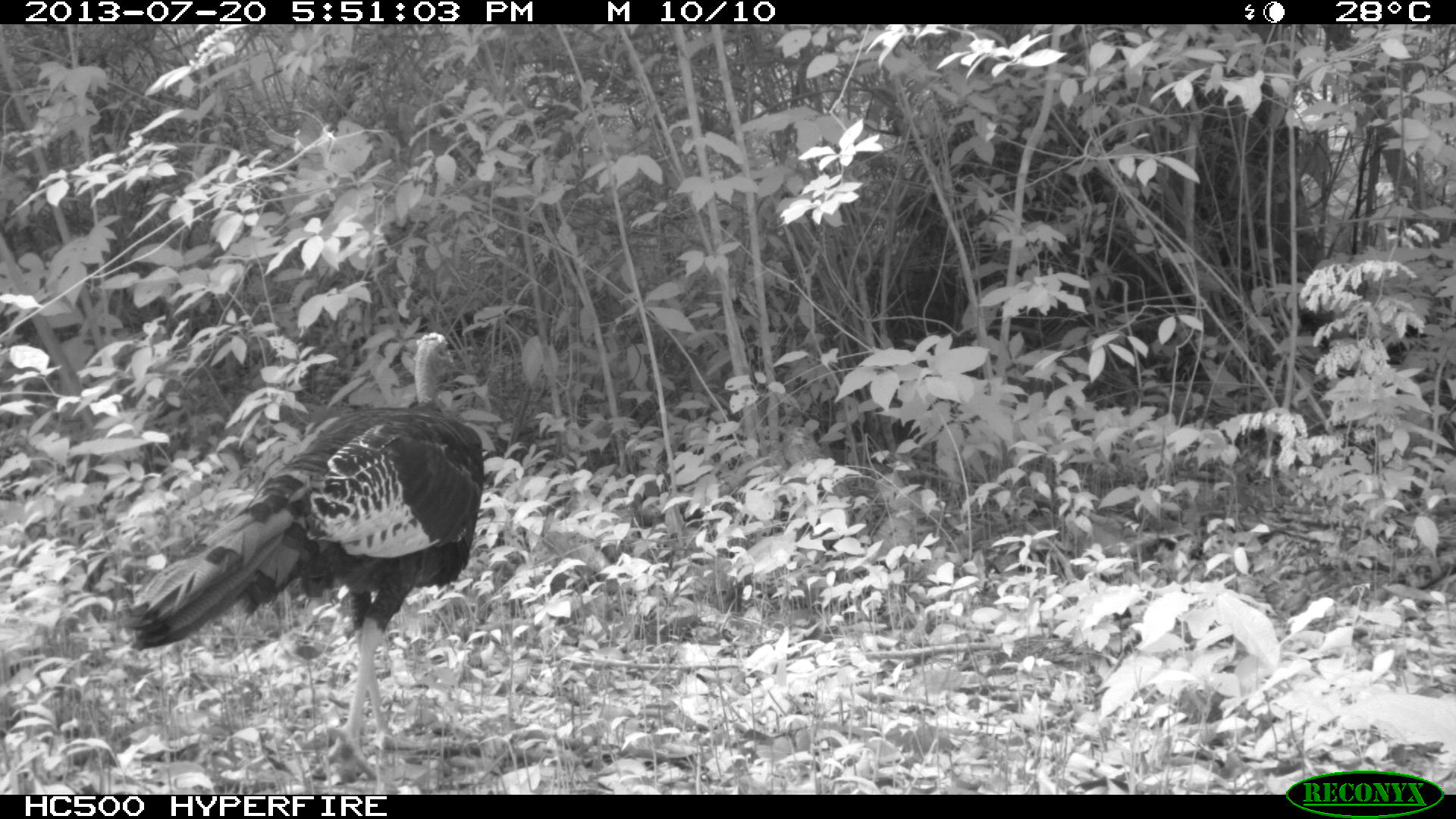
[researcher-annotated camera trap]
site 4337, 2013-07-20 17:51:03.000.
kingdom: Animalia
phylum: Chordata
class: Aves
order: Galliformes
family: Phasianidae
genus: Meleagris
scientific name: Meleagris ocellata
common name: ocellated turkey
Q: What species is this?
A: Meleagris ocellata (ocellated turkey).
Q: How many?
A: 1.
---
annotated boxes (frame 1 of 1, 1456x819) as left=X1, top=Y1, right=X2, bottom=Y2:
meleagris ocellata: left=128, top=331, right=484, bottom=781